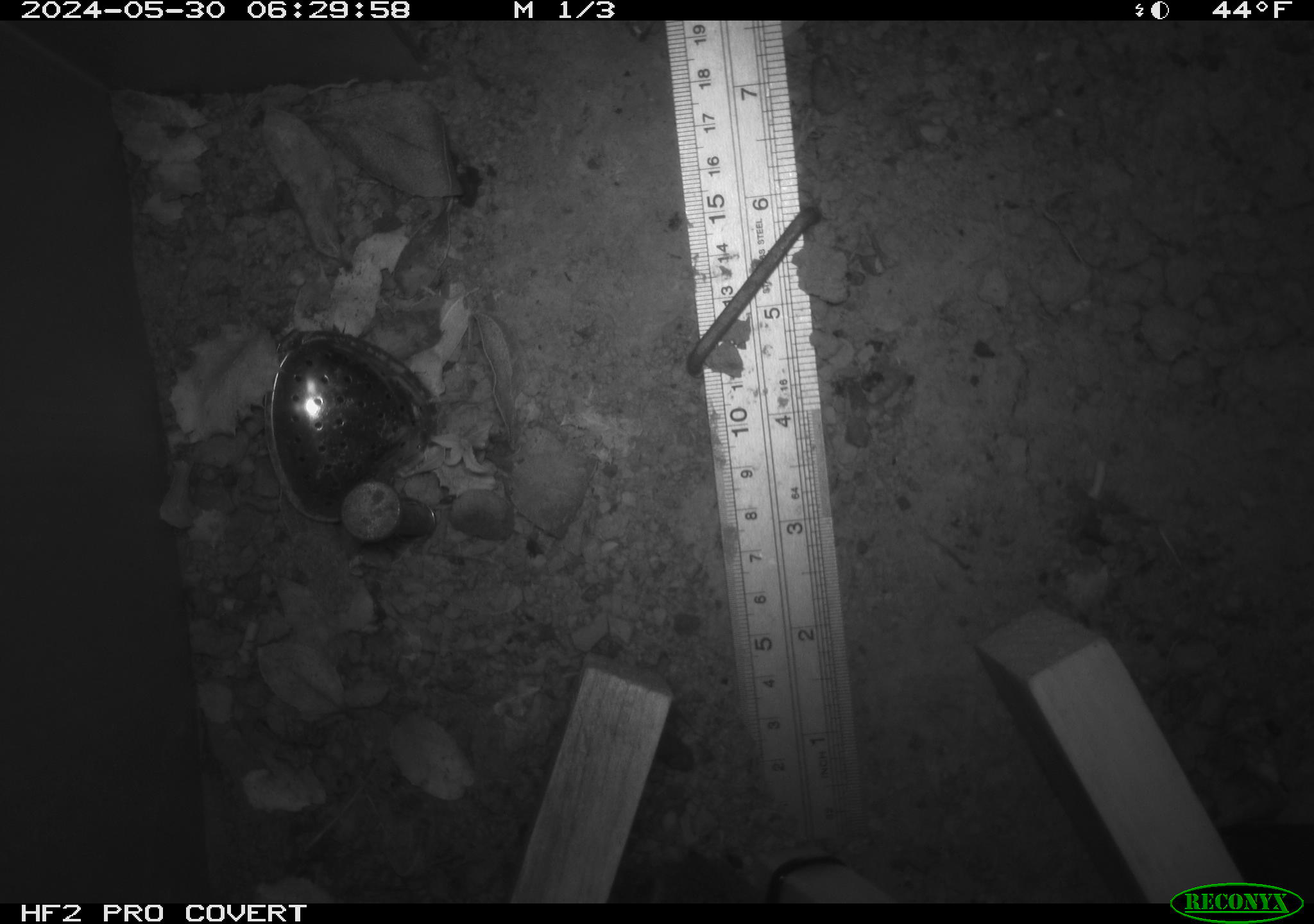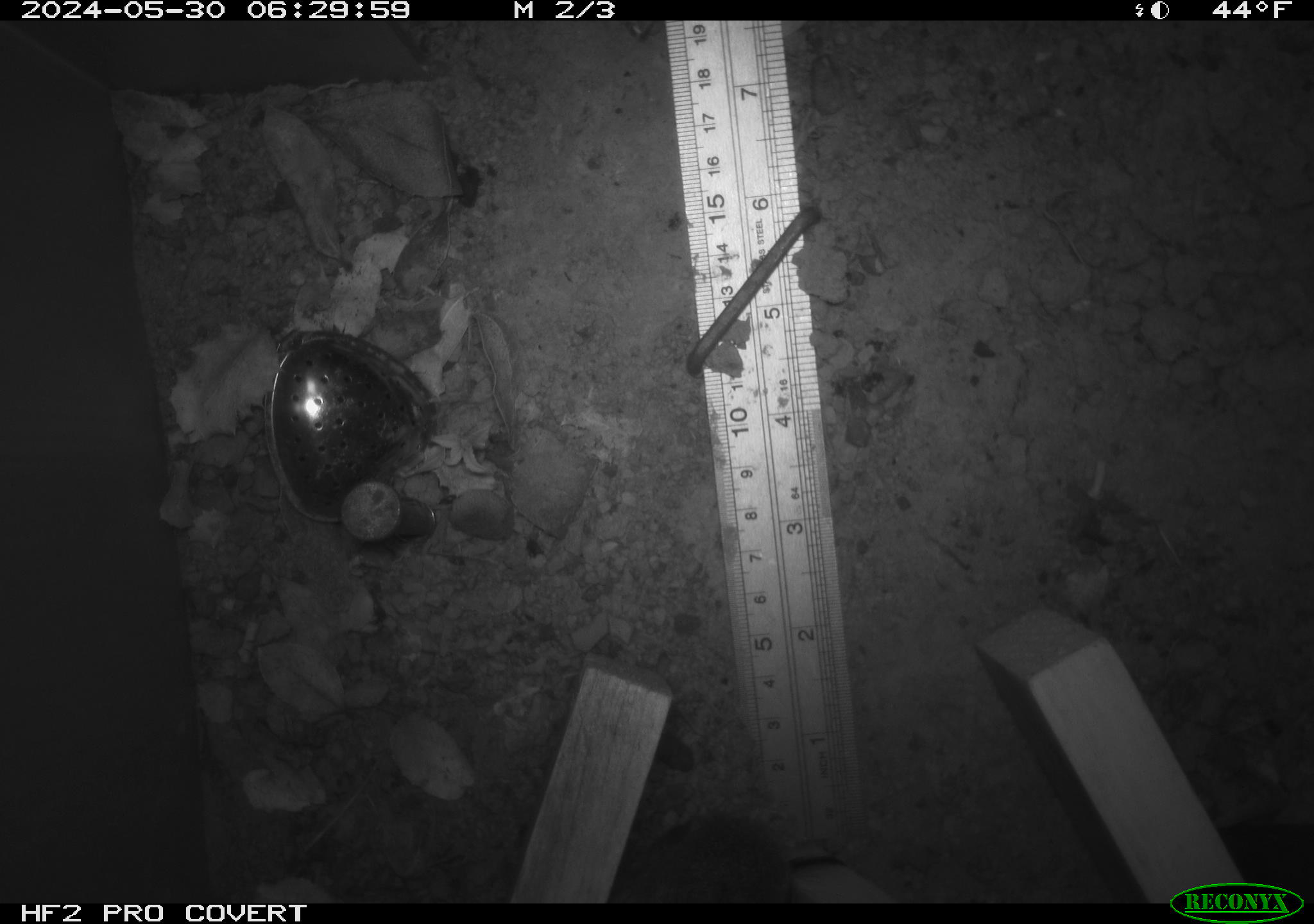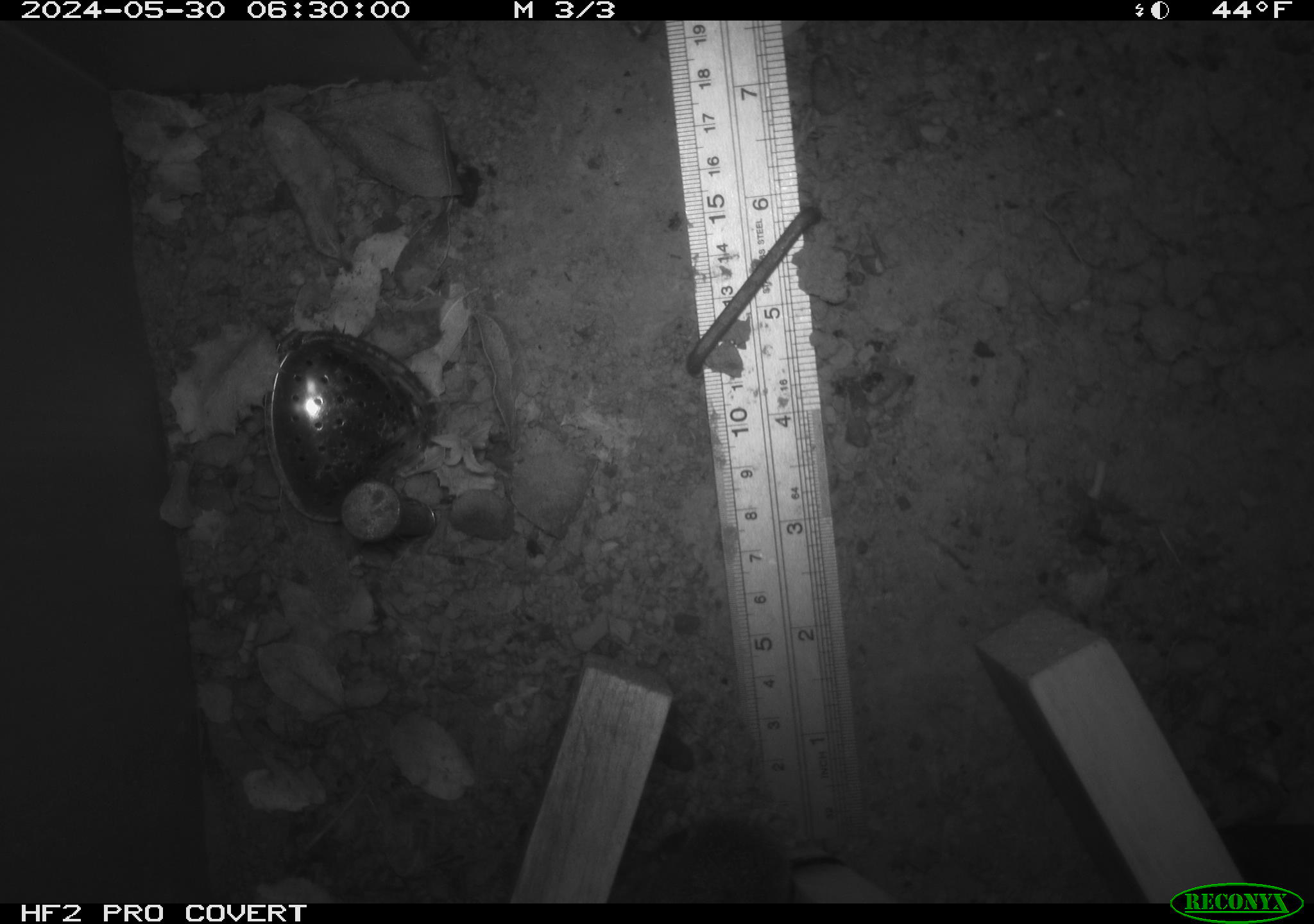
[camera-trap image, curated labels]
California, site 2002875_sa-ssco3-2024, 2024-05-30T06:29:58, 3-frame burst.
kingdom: Animalia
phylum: Chordata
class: Mammalia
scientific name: Mammalia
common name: mammal